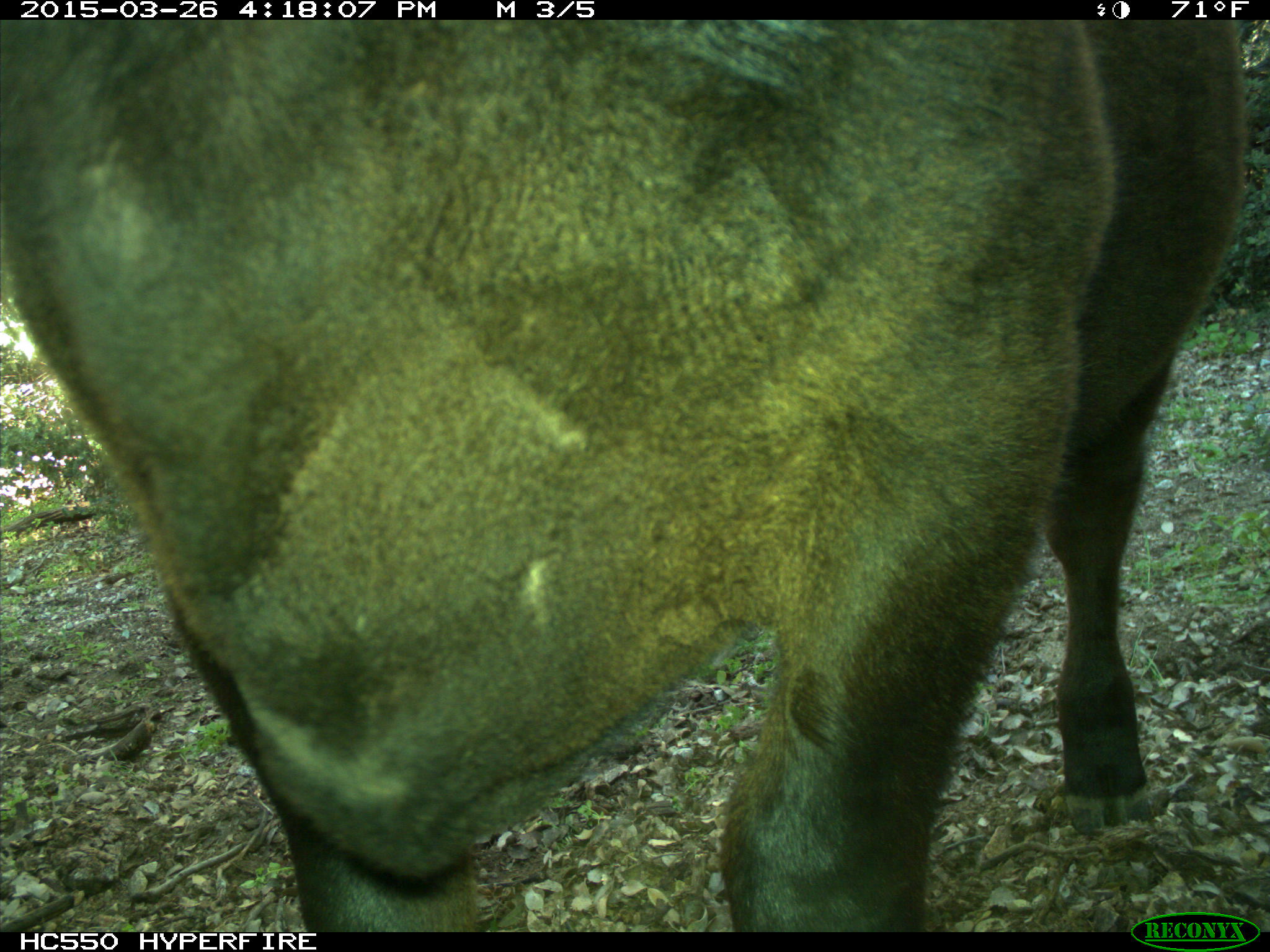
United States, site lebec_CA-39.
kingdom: Animalia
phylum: Chordata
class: Mammalia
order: Artiodactyla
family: Bovidae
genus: Bos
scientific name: Bos taurus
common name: domestic cow